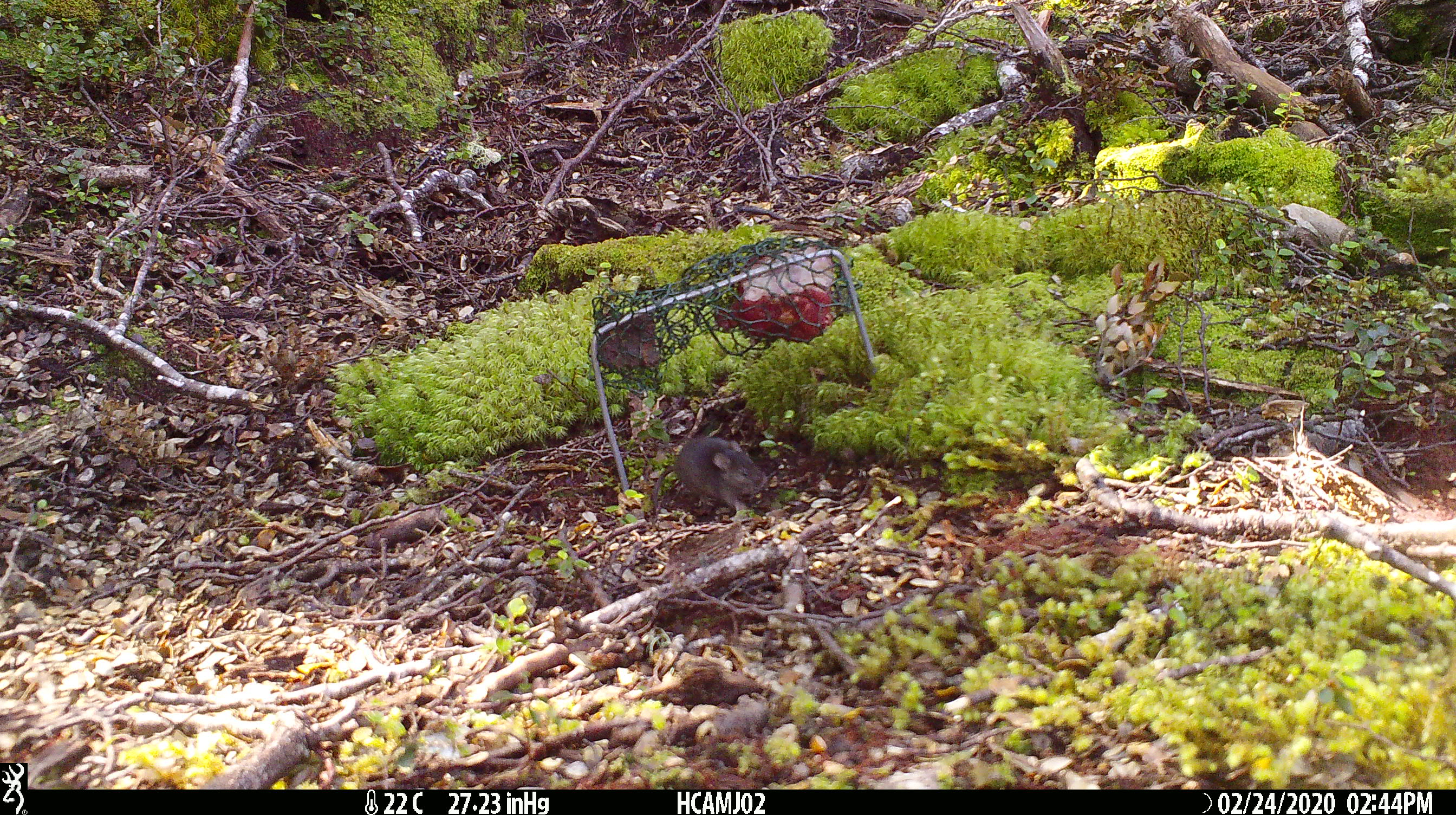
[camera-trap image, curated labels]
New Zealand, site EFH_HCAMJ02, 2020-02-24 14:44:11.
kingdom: Animalia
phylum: Chordata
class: Mammalia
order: Rodentia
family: Muridae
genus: Mus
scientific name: Mus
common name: mouse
Mouse (Mus).